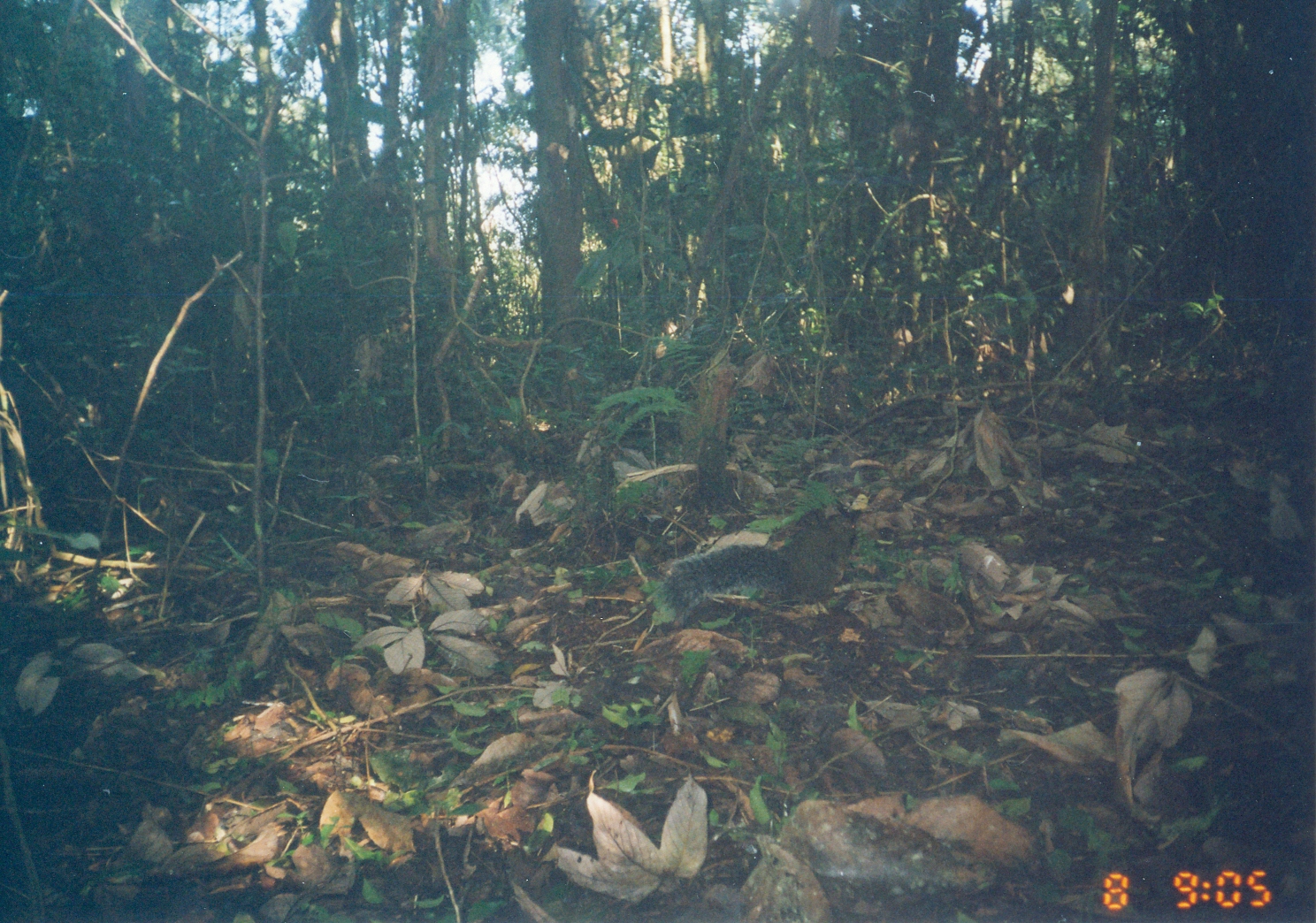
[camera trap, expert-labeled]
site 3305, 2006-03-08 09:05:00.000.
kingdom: Animalia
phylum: Chordata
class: Mammalia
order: Rodentia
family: Sciuridae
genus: Paraxerus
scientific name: Paraxerus vexillarius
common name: swynnerton's bush squirrel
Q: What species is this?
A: Paraxerus vexillarius (swynnerton's bush squirrel).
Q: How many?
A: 1.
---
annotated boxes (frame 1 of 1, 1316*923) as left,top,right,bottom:
paraxerus vexillarius: 660,508,860,615